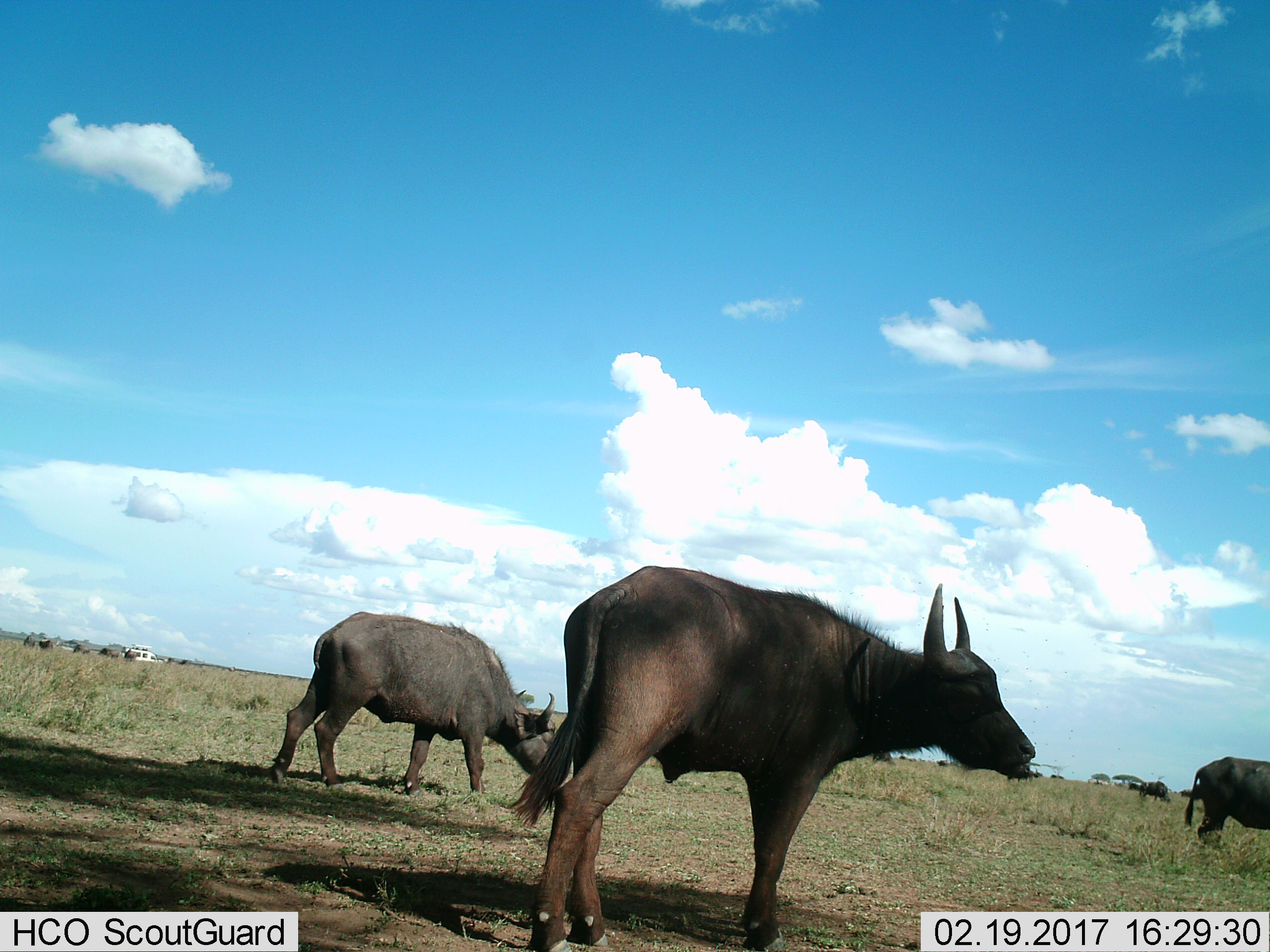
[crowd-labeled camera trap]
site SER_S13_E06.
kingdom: Animalia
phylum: Chordata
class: Mammalia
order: Artiodactyla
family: Bovidae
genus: Syncerus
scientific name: Syncerus caffer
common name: african buffalo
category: buffalo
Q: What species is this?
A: Buffalo (african buffalo) (Syncerus caffer).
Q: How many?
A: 10.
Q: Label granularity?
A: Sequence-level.